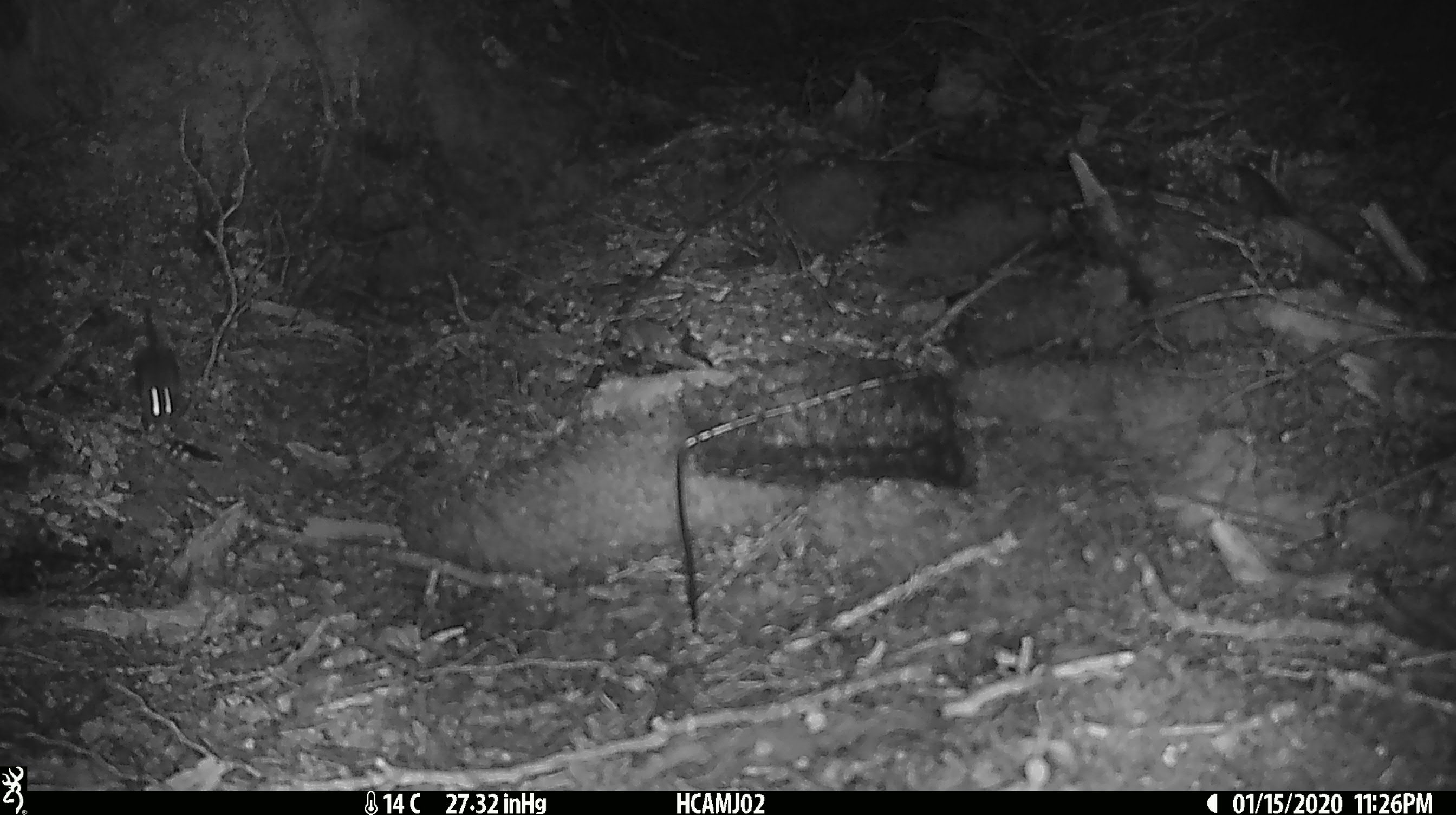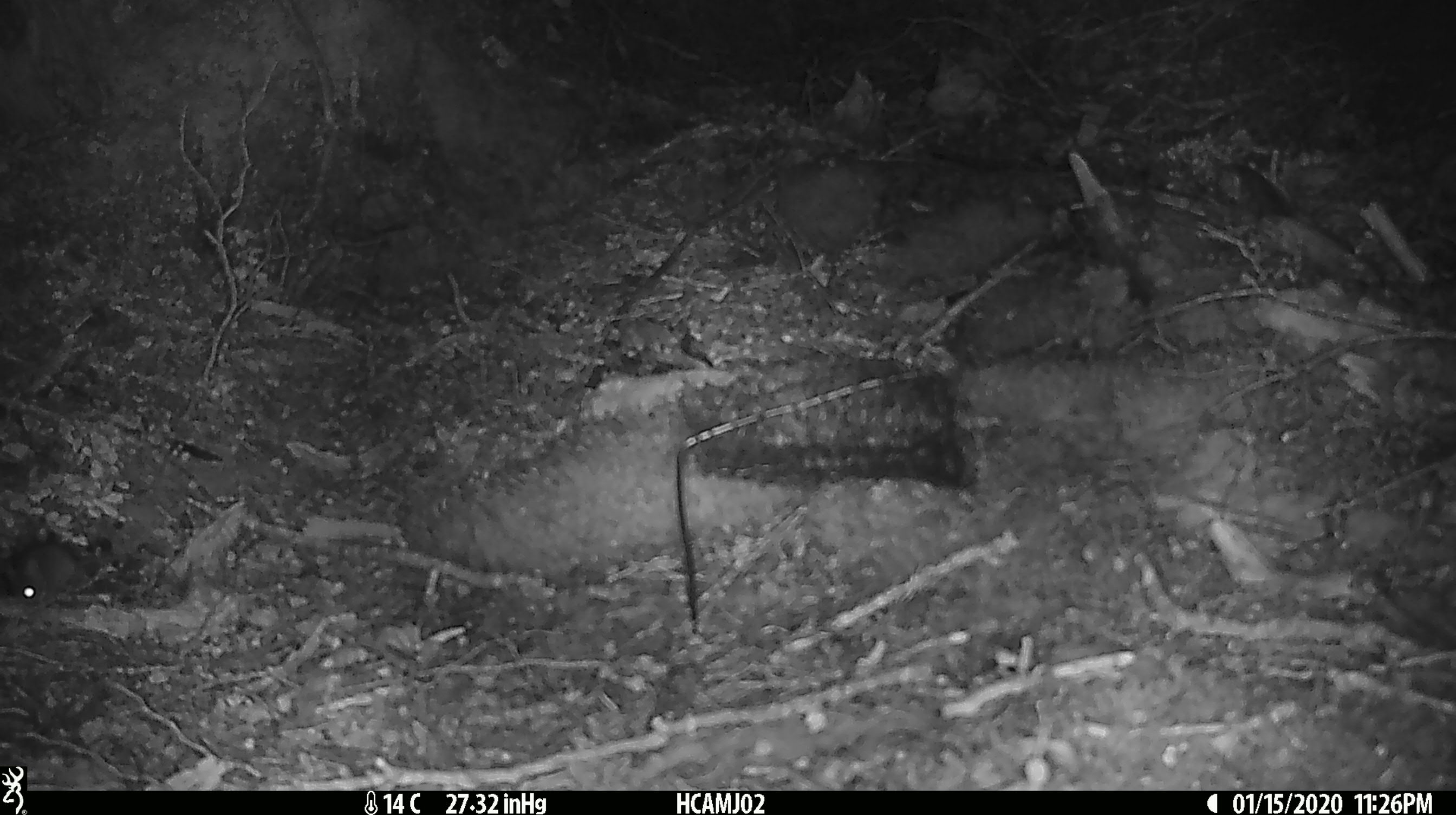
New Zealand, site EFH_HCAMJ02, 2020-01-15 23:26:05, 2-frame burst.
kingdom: Animalia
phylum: Chordata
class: Mammalia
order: Rodentia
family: Muridae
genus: Mus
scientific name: Mus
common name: mouse